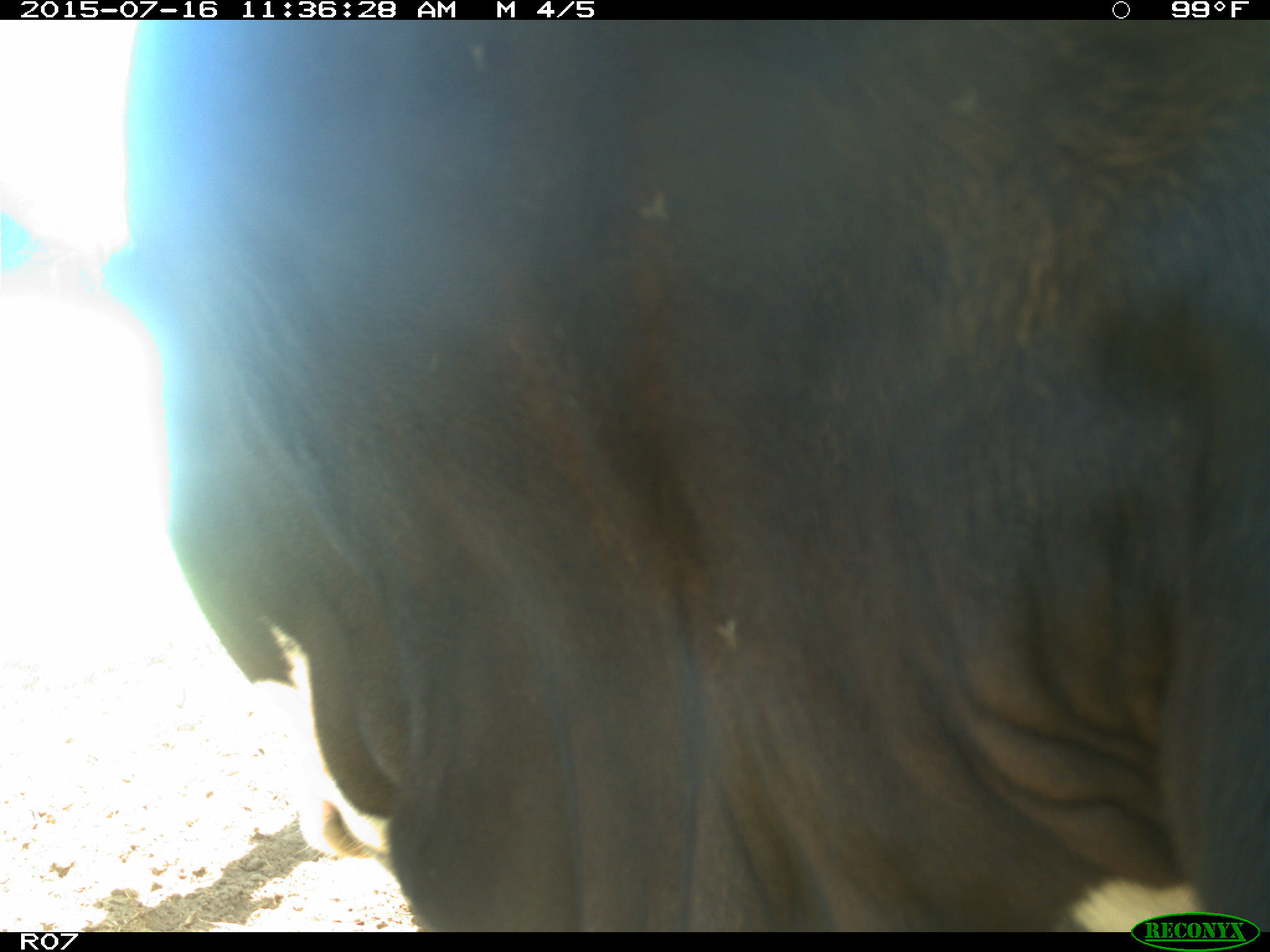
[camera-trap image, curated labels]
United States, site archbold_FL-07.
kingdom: Animalia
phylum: Chordata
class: Mammalia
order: Artiodactyla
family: Bovidae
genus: Bos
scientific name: Bos taurus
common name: domestic cow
Bos taurus (domestic cow).